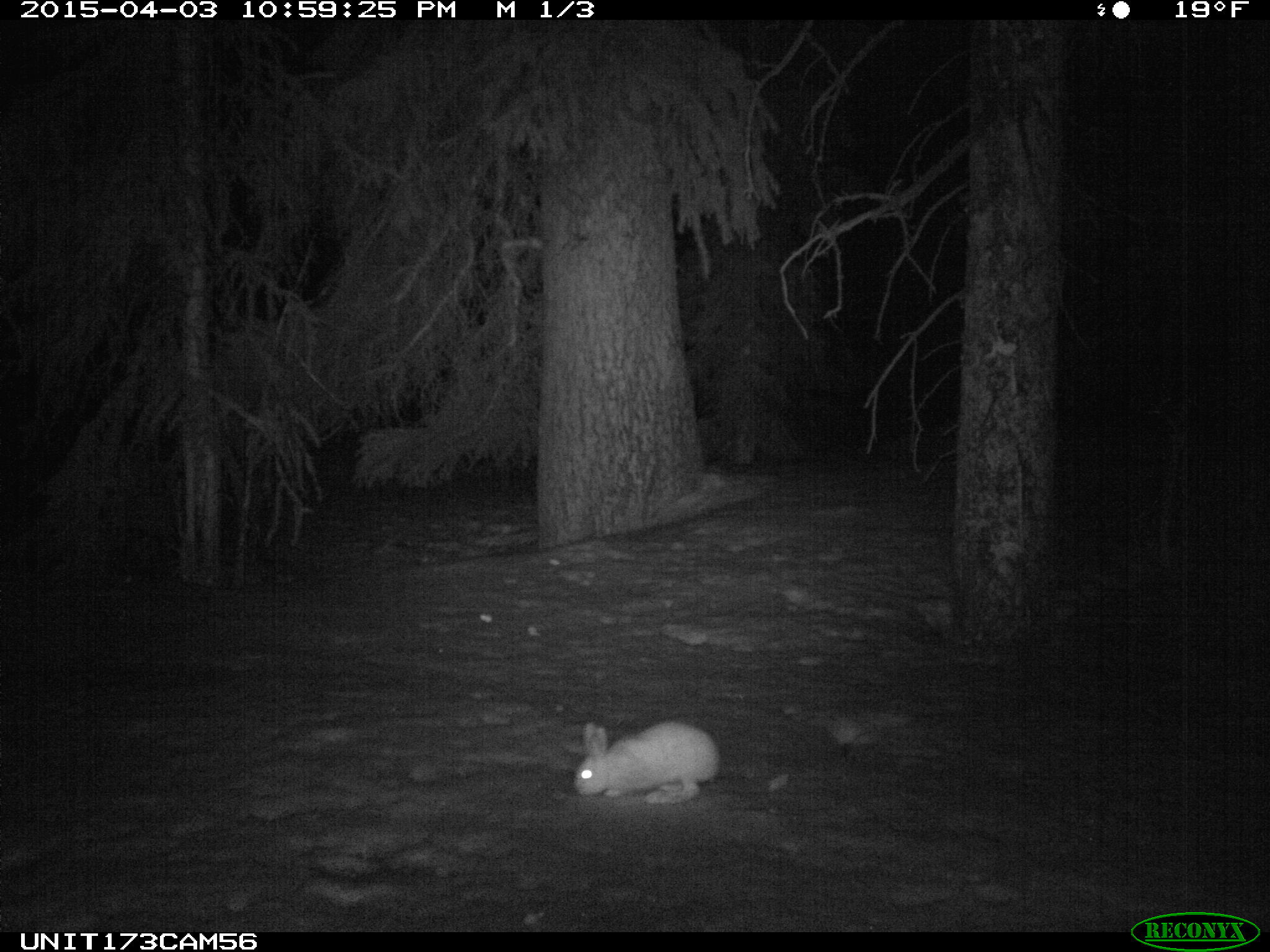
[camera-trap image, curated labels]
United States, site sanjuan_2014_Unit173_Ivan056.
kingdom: Animalia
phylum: Chordata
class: Mammalia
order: Lagomorpha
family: Leporidae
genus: Lepus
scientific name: Lepus americanus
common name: snowshoe hare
Lepus americanus (snowshoe hare).